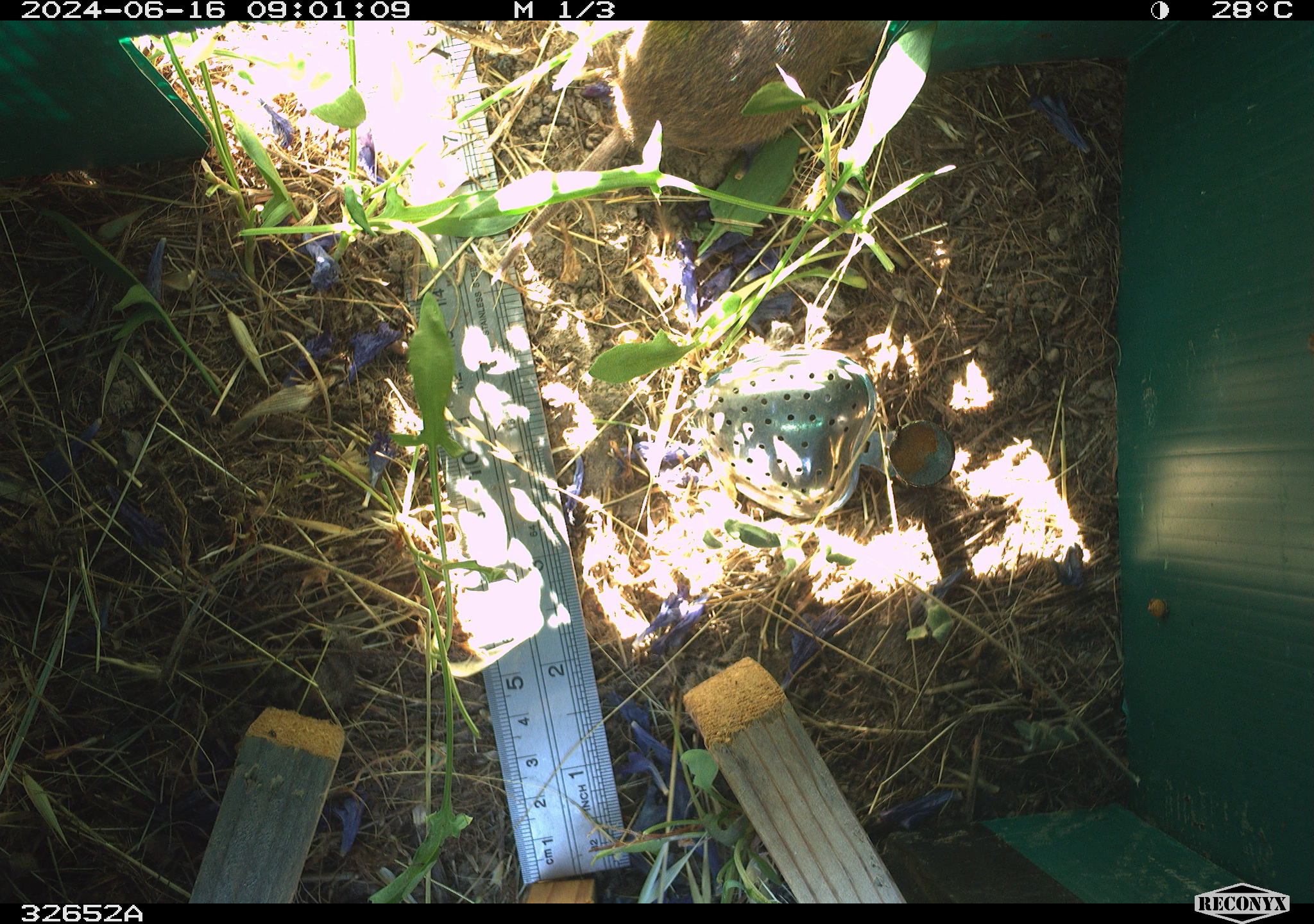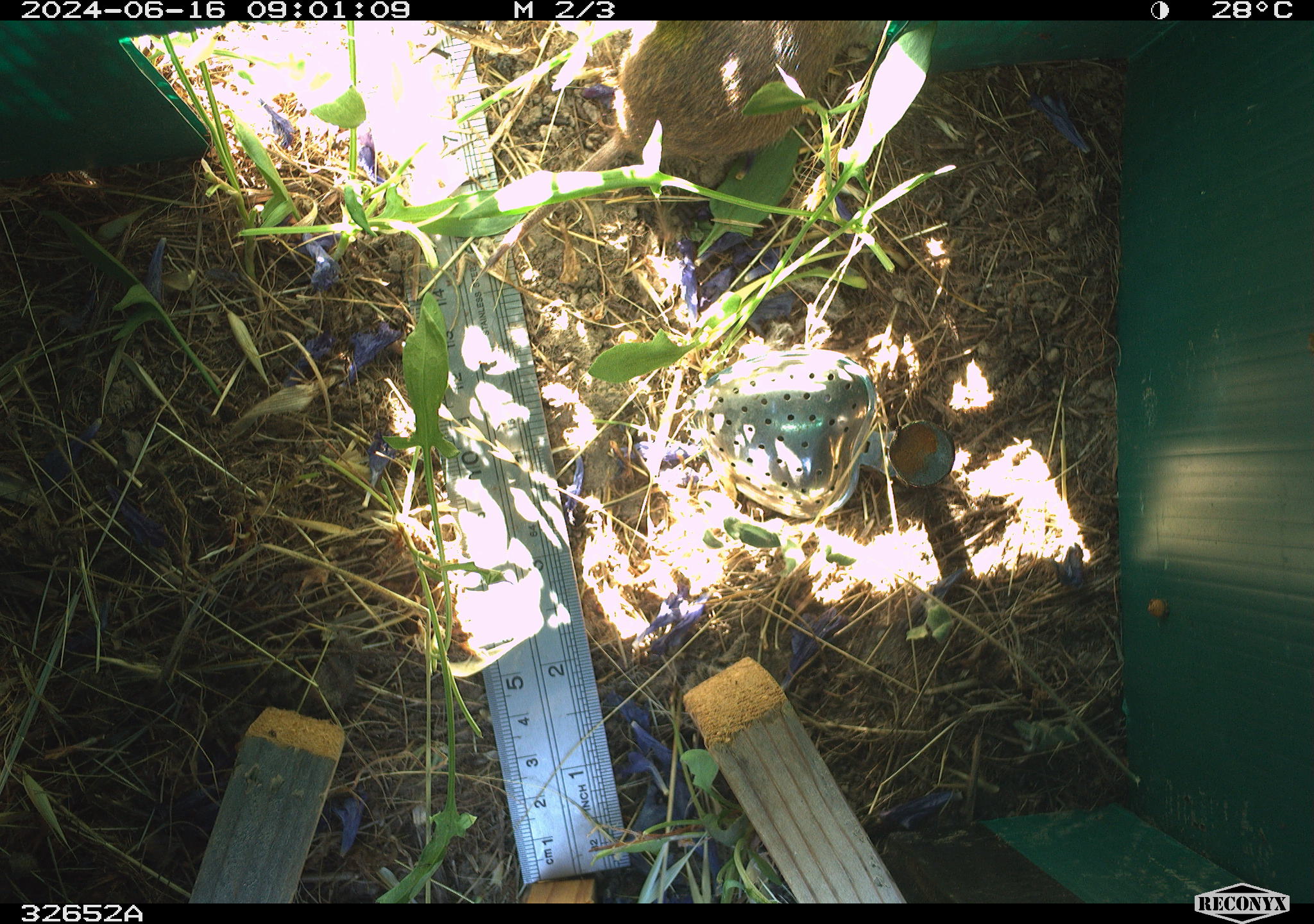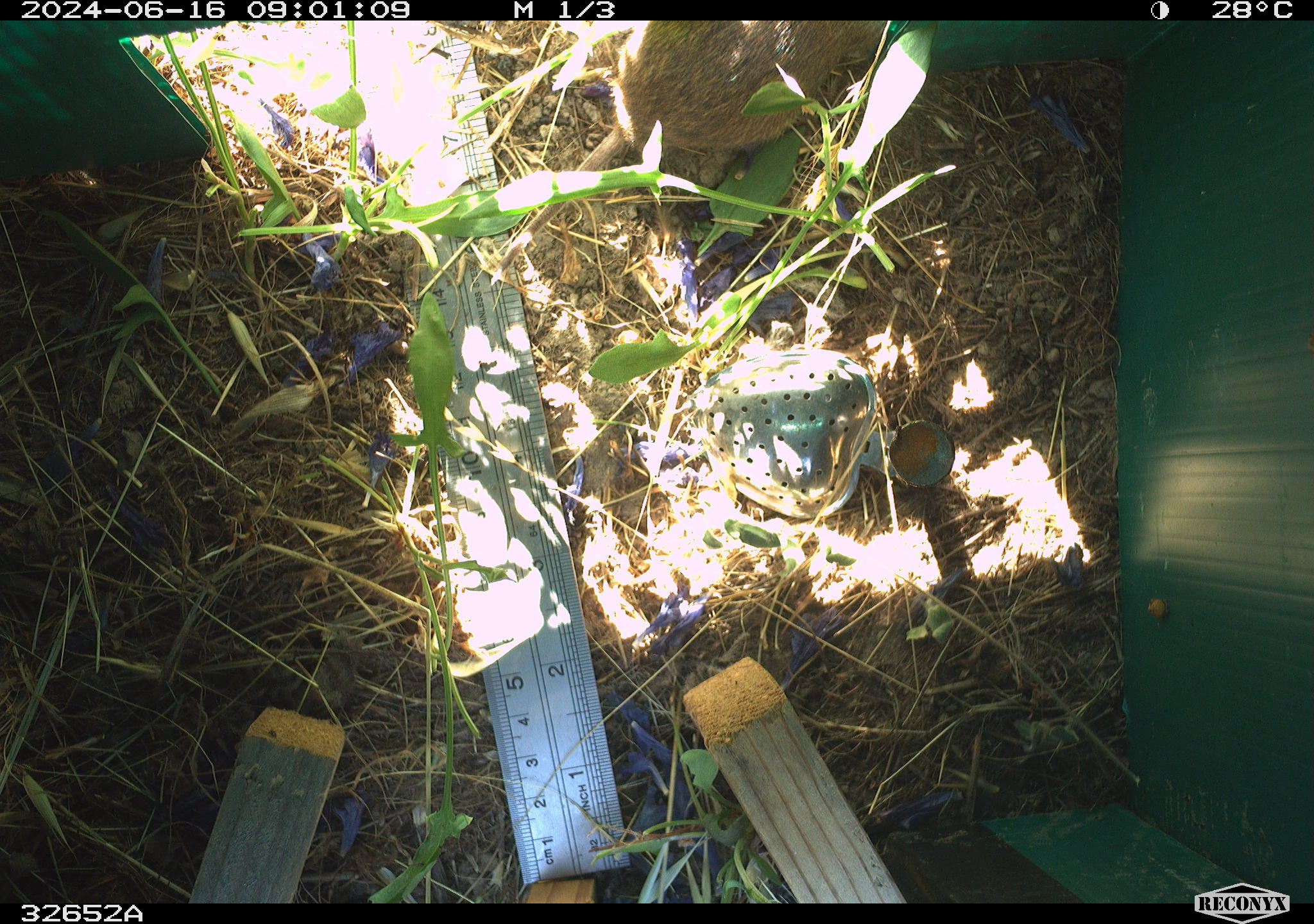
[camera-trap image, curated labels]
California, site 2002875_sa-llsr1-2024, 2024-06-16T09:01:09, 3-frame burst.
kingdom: Animalia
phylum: Chordata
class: Mammalia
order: Rodentia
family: Cricetidae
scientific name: Arvicolinae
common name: voles, lemmings, and muskrats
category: arvicolinae subfamily